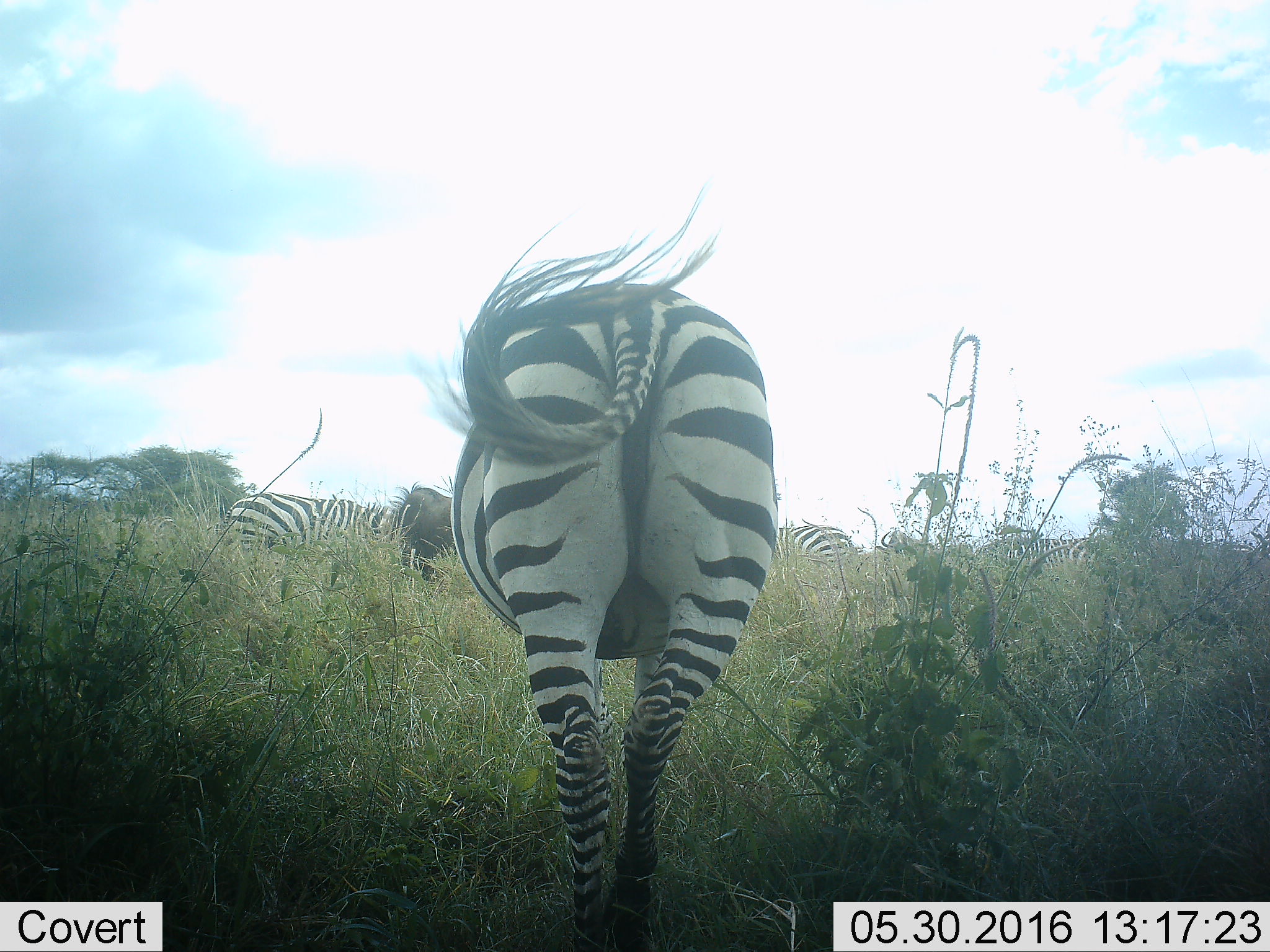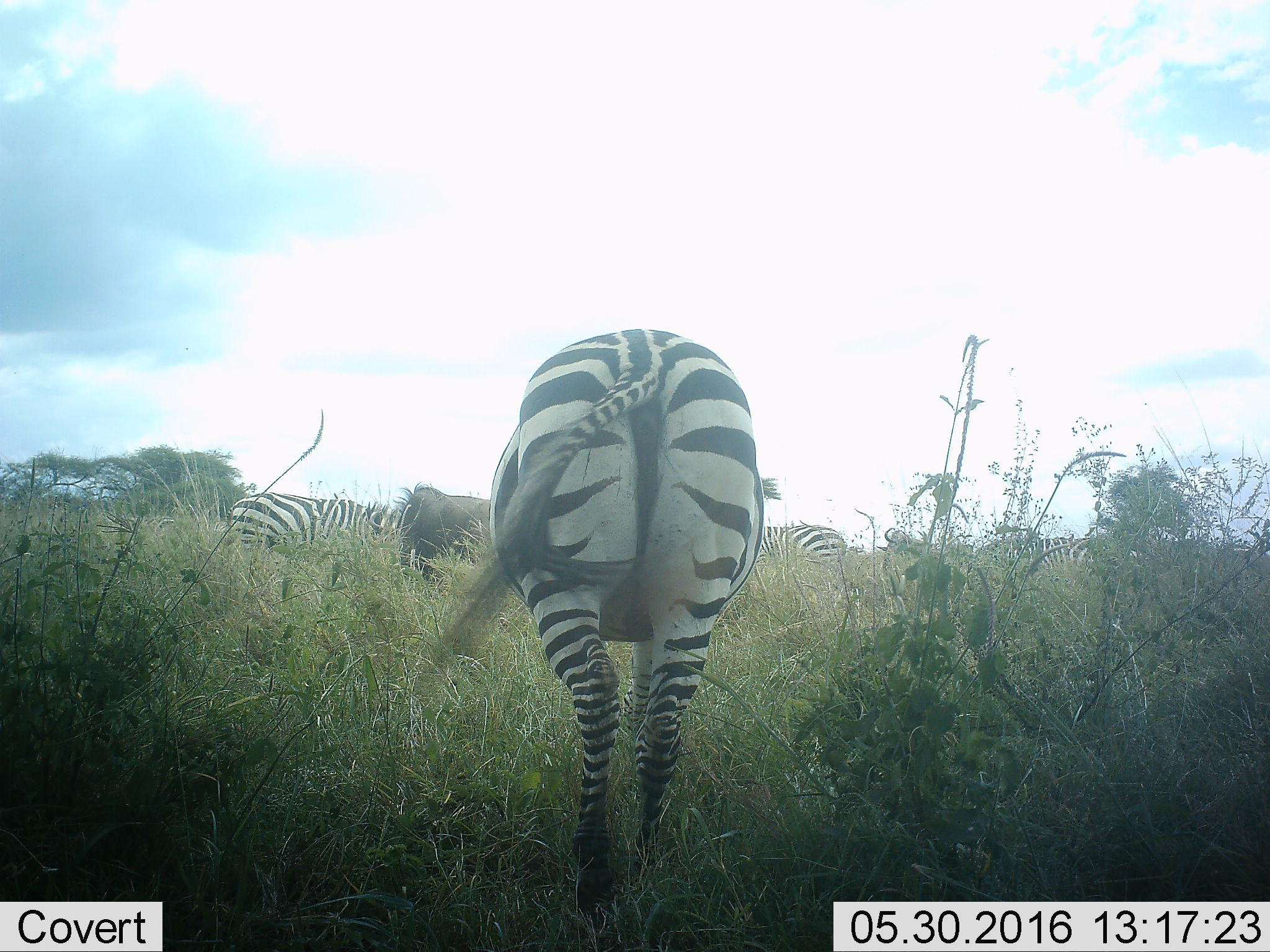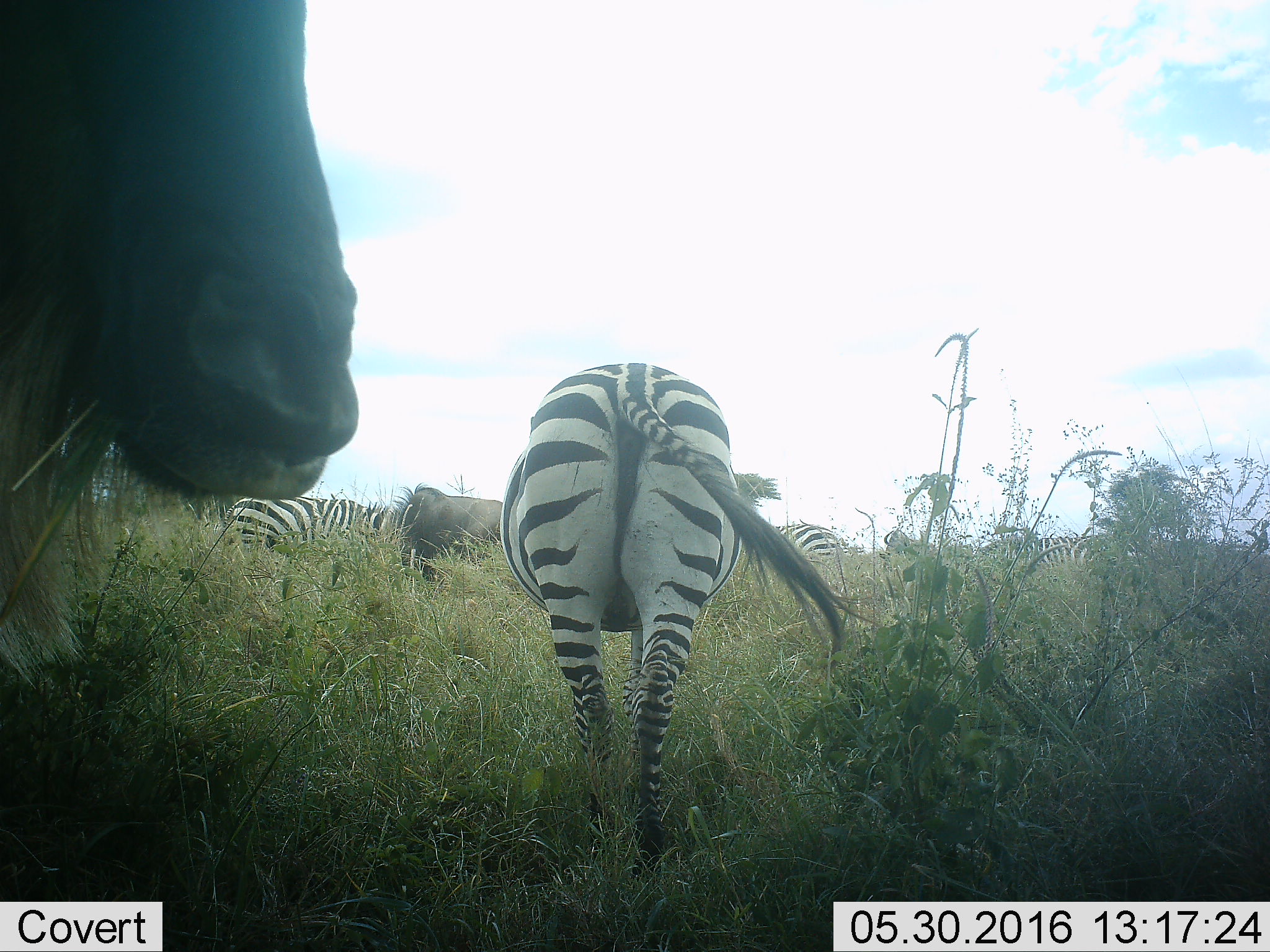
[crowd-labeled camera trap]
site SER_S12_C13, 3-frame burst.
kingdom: Animalia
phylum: Chordata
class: Mammalia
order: Perissodactyla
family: Equidae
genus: Equus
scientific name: Equus quagga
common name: plains zebra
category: zebraplains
Zebraplains (plains zebra) (Equus quagga), count 4. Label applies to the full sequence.